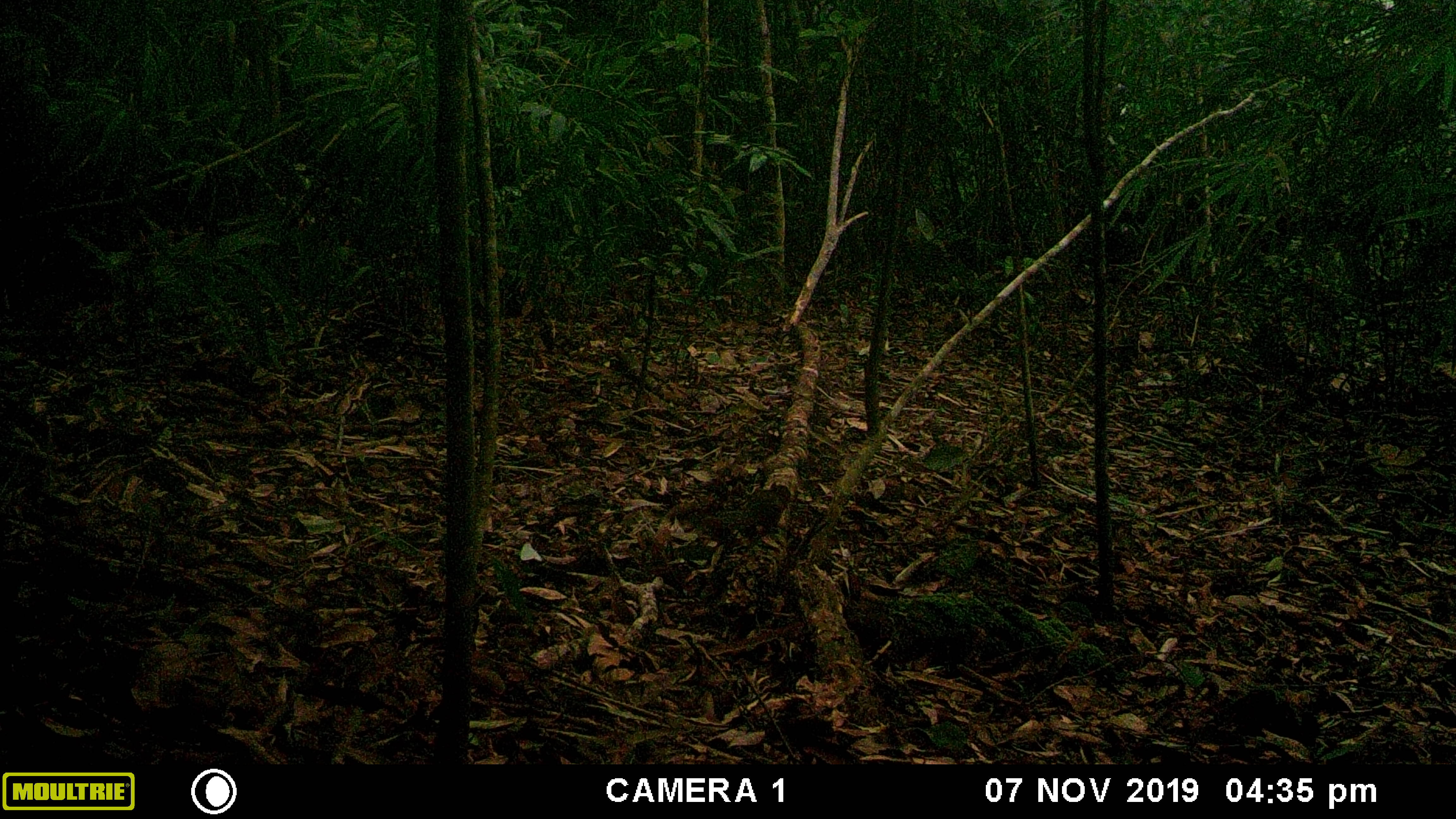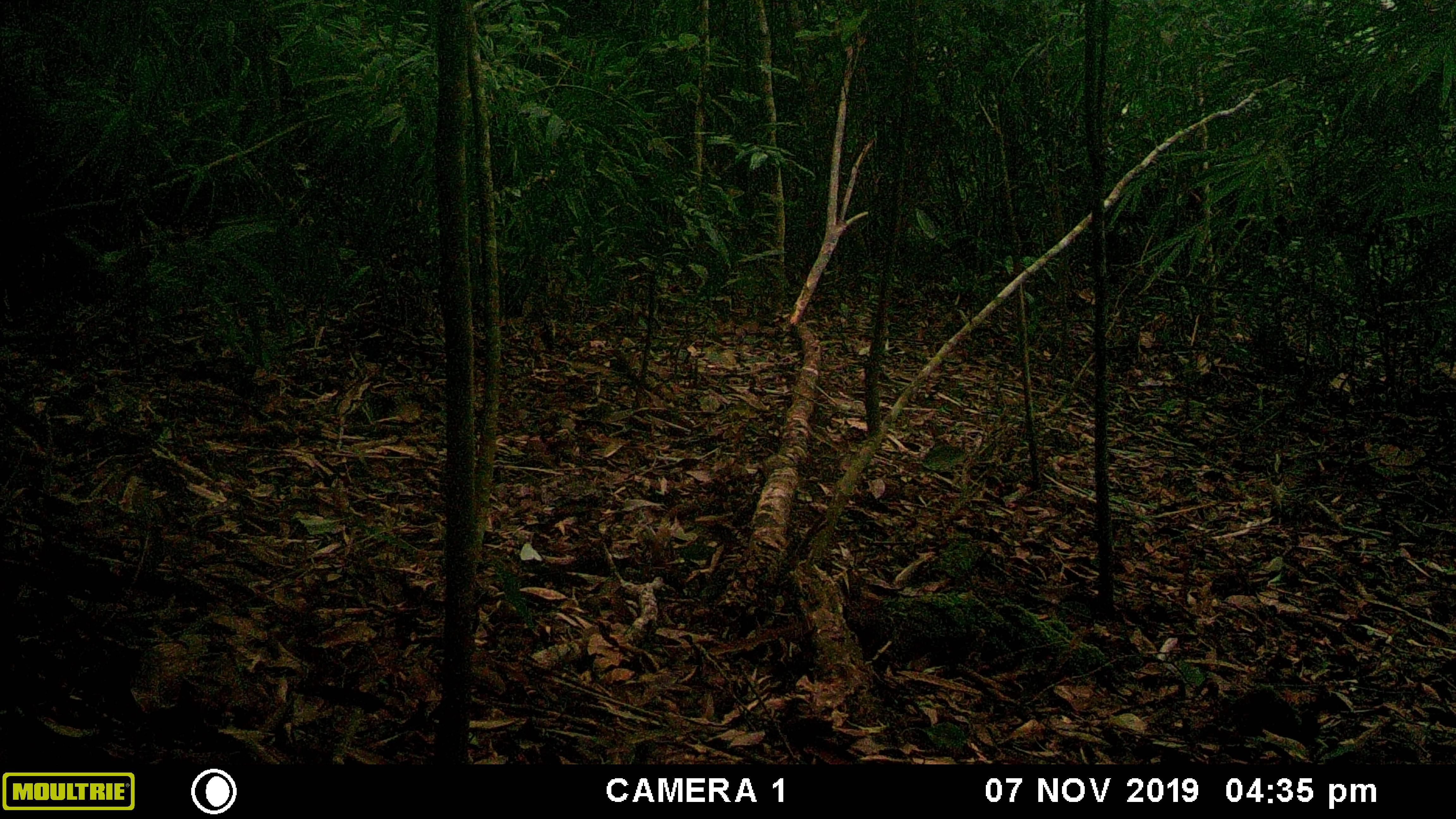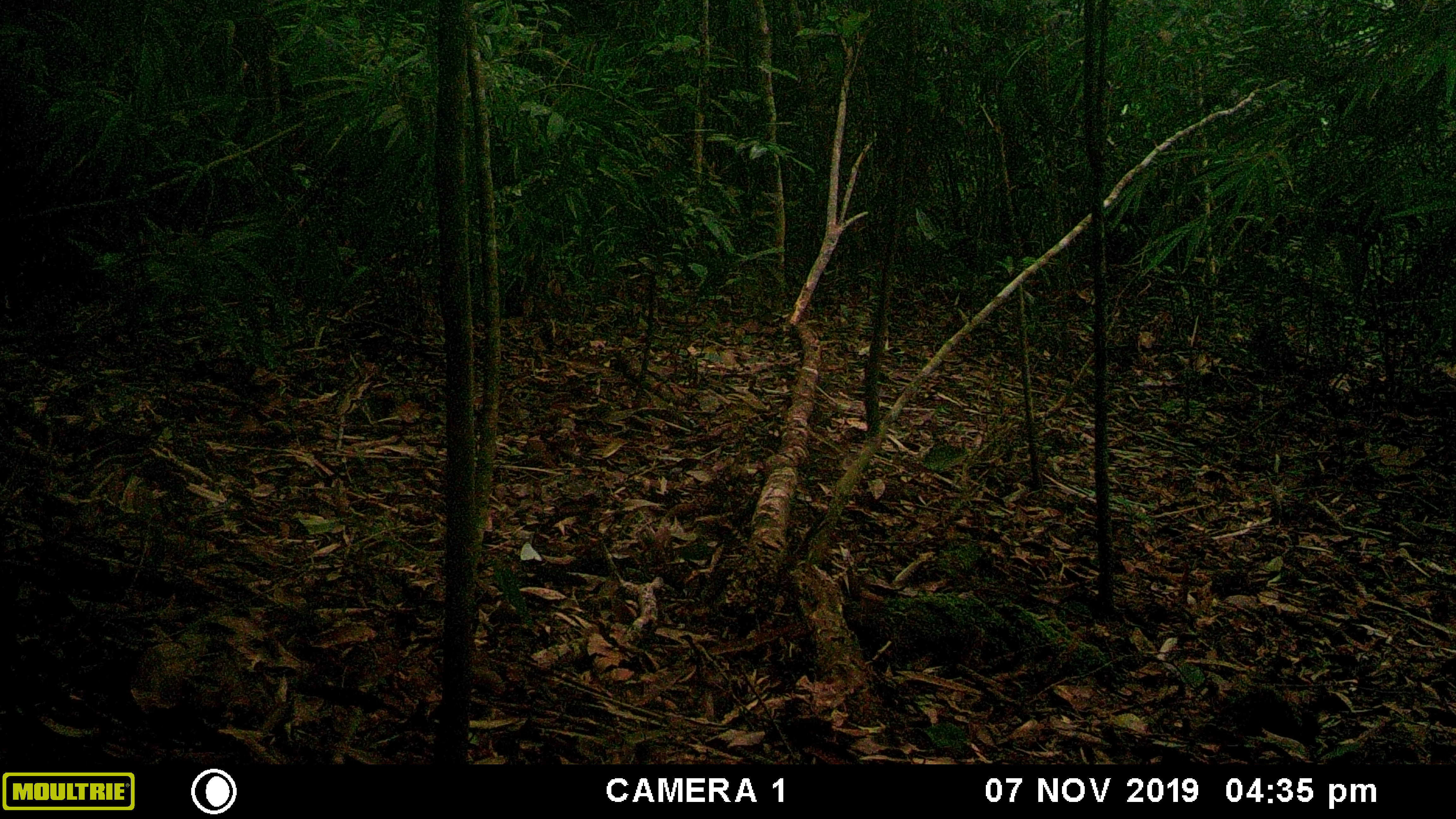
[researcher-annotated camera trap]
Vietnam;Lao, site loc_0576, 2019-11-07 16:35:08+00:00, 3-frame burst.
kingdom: Animalia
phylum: Chordata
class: Mammalia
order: Rodentia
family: Sciuridae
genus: Dremomys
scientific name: Dremomys rufigenis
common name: red-cheeked squirrel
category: red cheeked squirrel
Red cheeked squirrel (red-cheeked squirrel) (Dremomys rufigenis). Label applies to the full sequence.